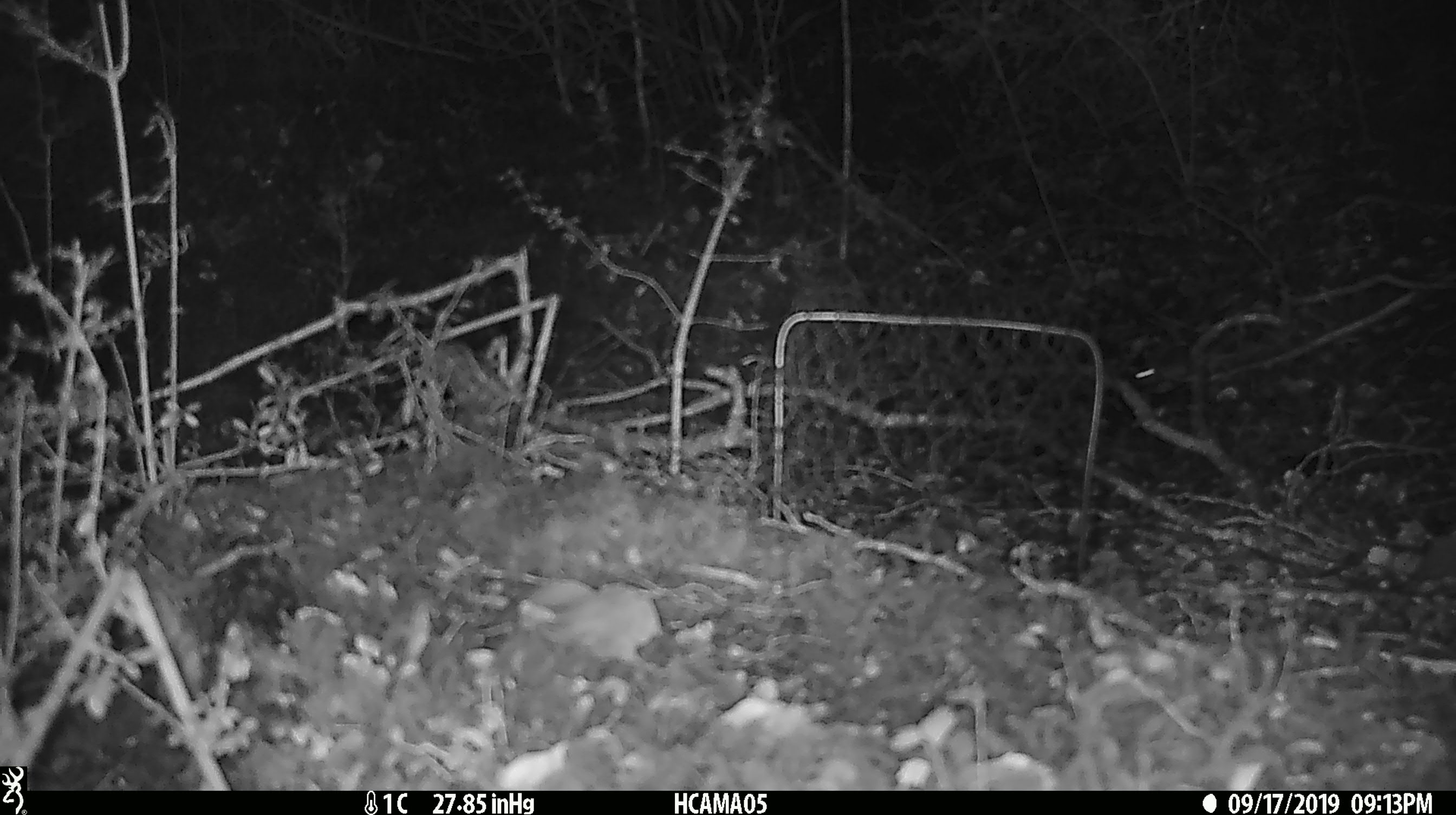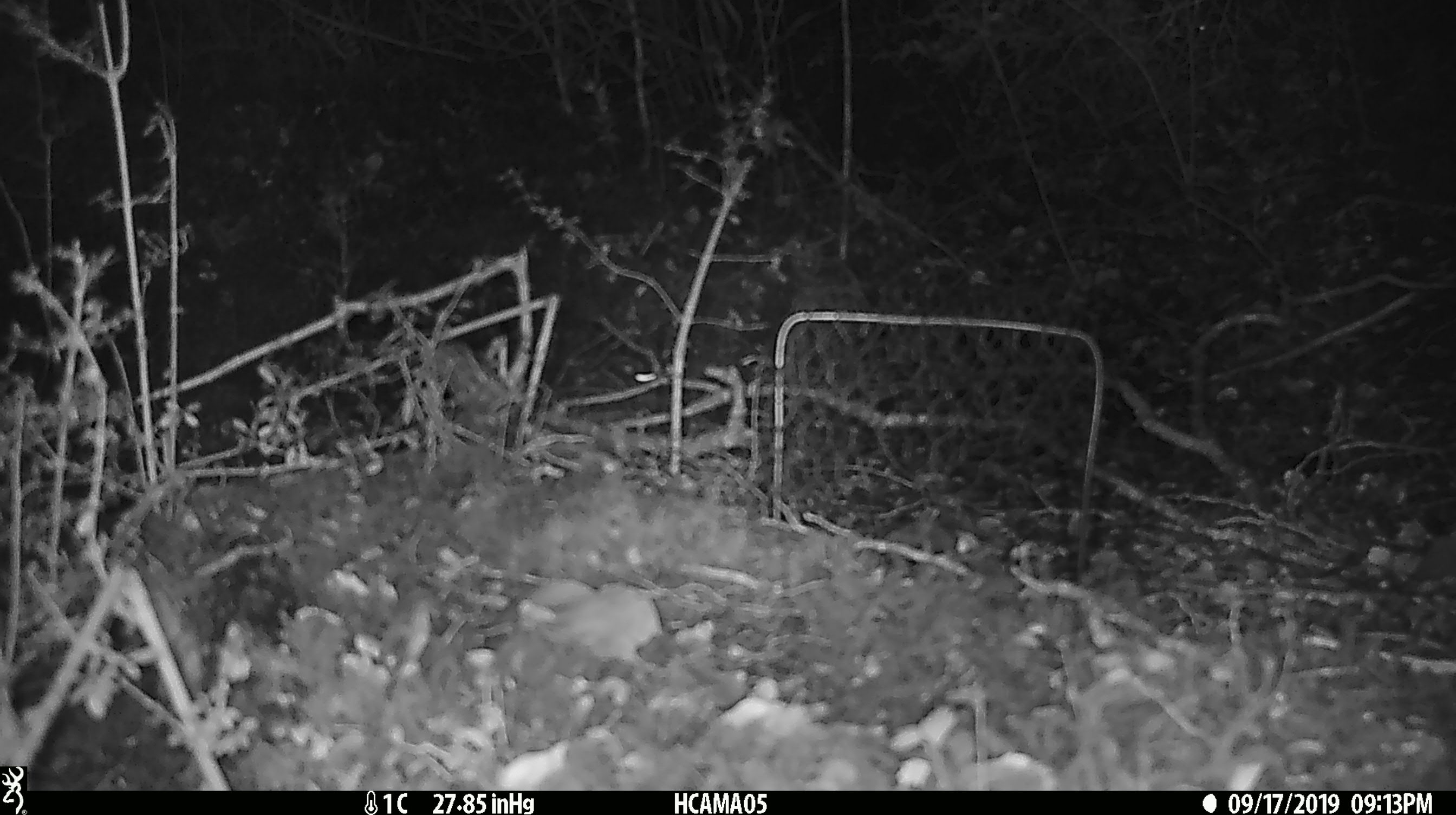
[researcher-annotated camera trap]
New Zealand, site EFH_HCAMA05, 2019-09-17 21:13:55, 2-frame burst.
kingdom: Animalia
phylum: Chordata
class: Mammalia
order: Rodentia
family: Muridae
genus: Mus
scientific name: Mus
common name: mouse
Mouse (Mus).